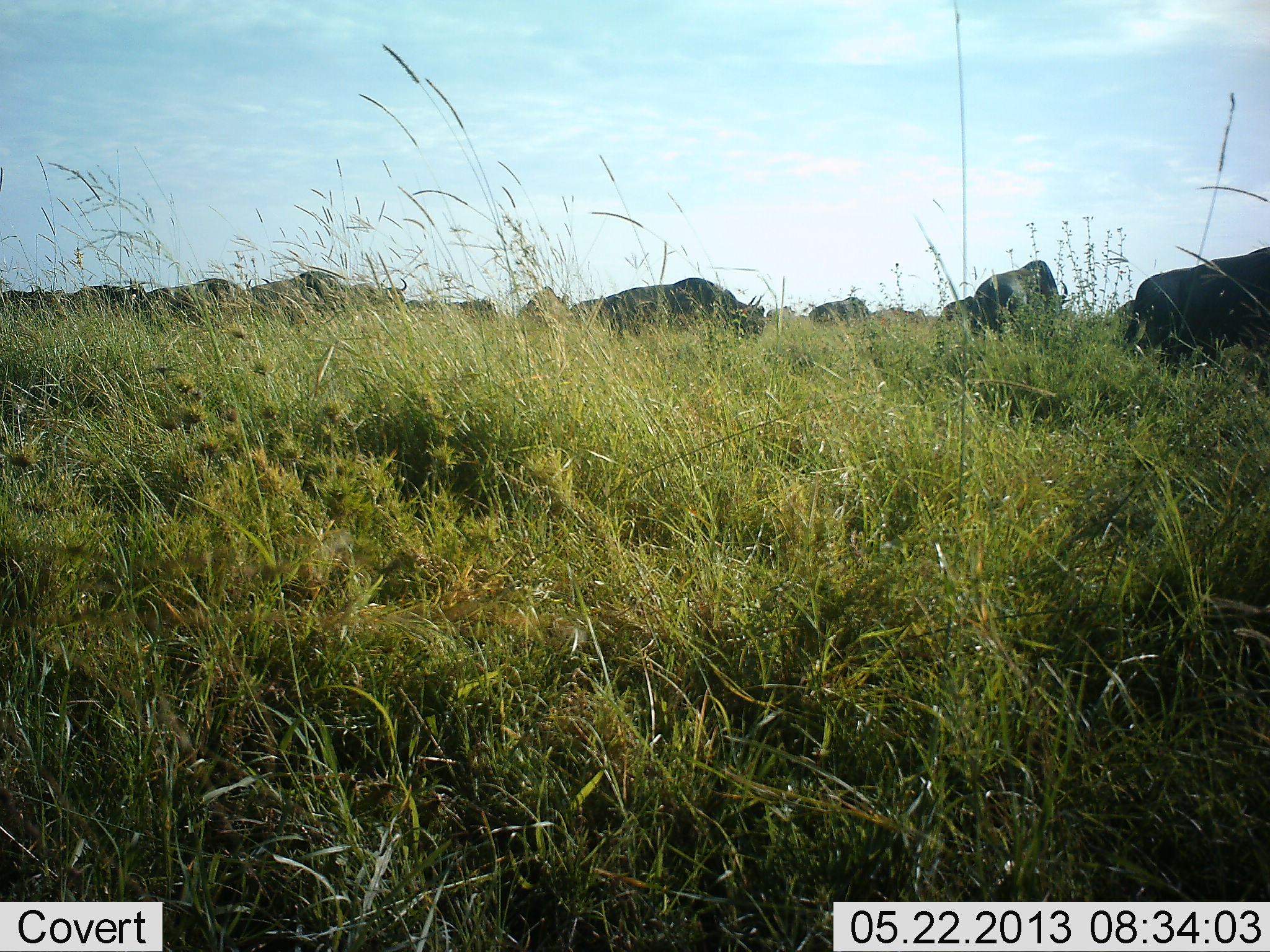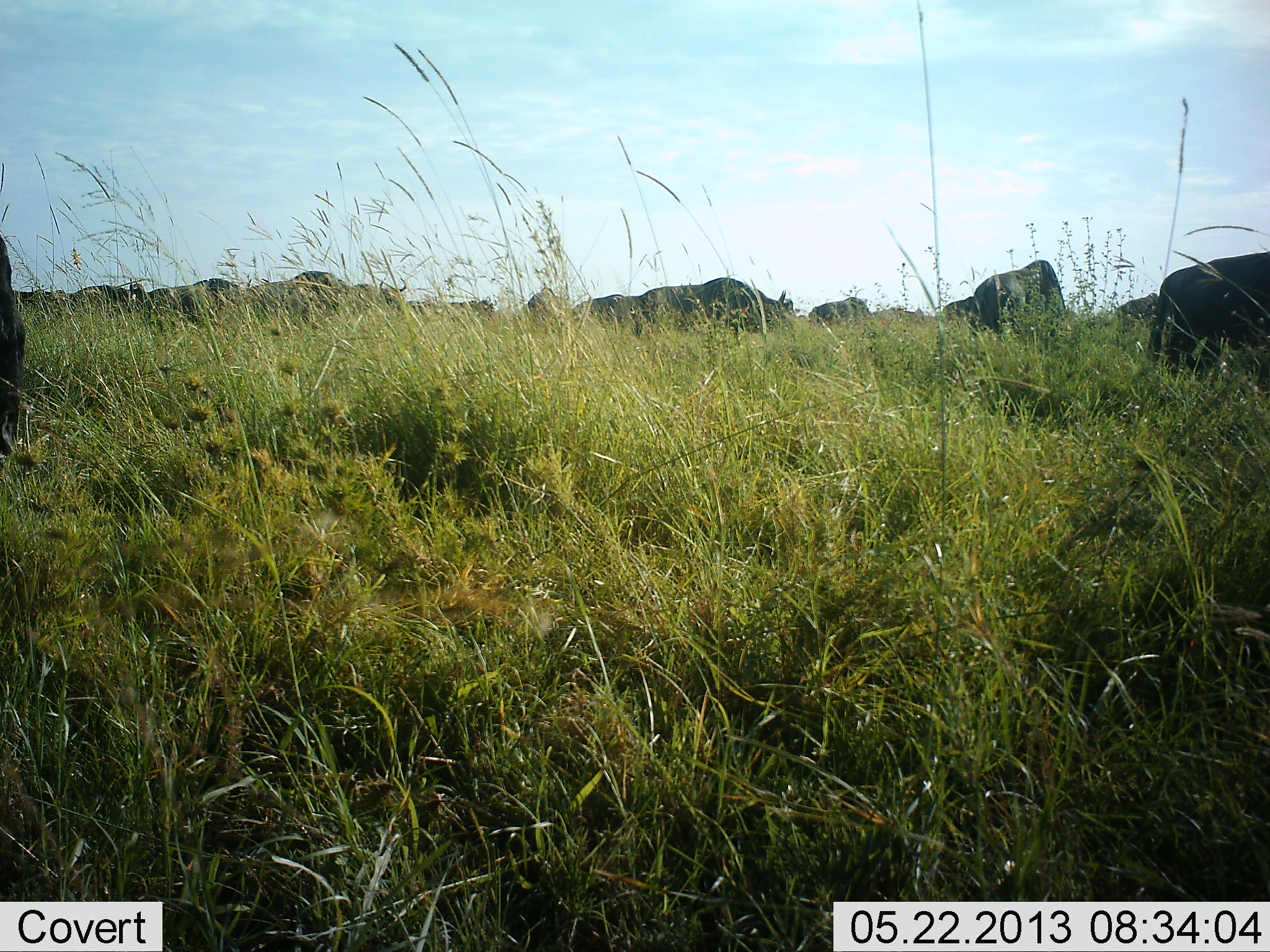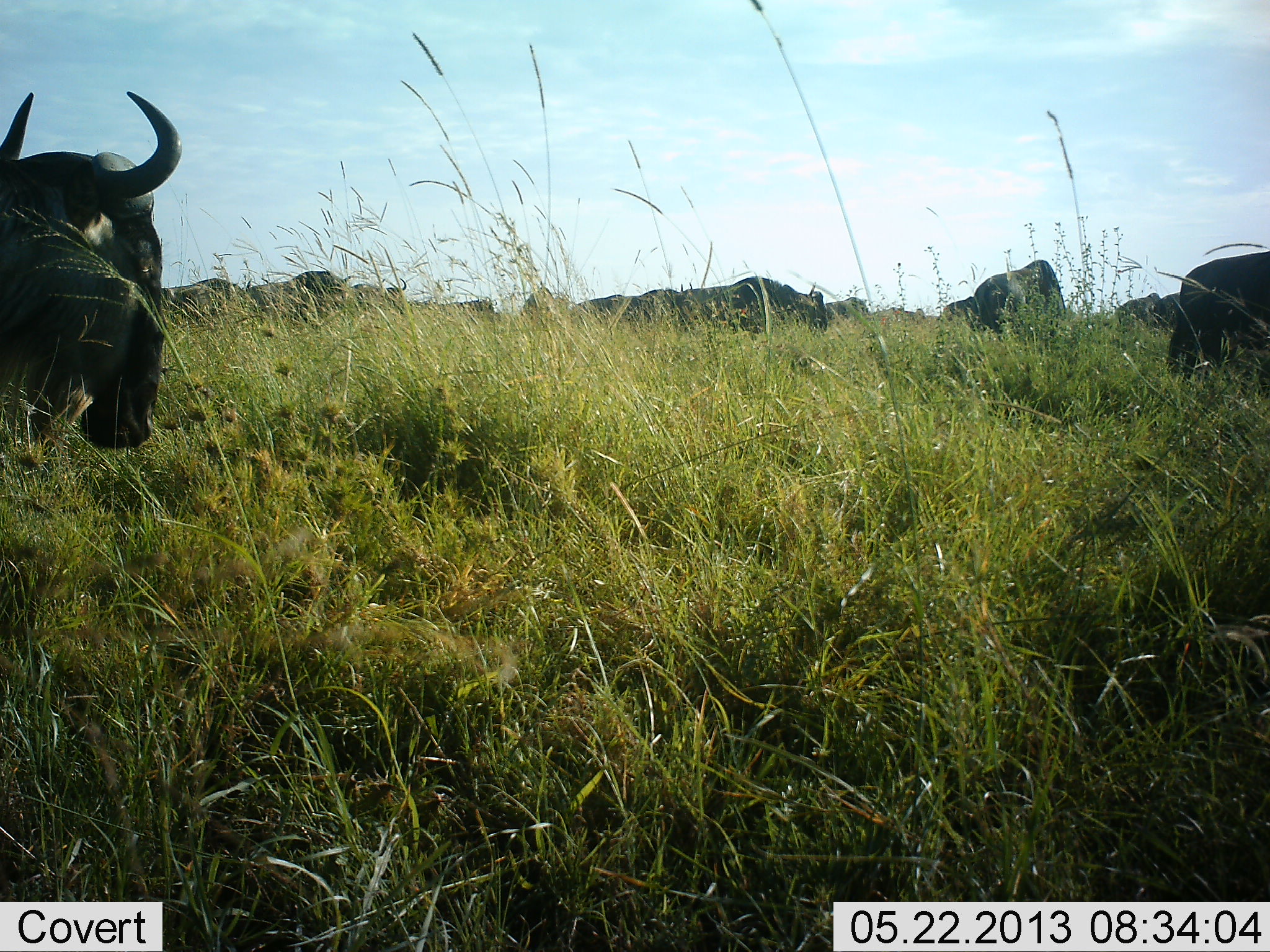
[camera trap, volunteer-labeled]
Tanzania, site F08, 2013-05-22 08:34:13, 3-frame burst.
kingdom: Animalia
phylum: Chordata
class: Mammalia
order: Artiodactyla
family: Bovidae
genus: Connochaetes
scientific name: Connochaetes taurinus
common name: blue wildebeest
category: wildebeest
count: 11-50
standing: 43%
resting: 0%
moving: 93%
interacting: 0%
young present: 0%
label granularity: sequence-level